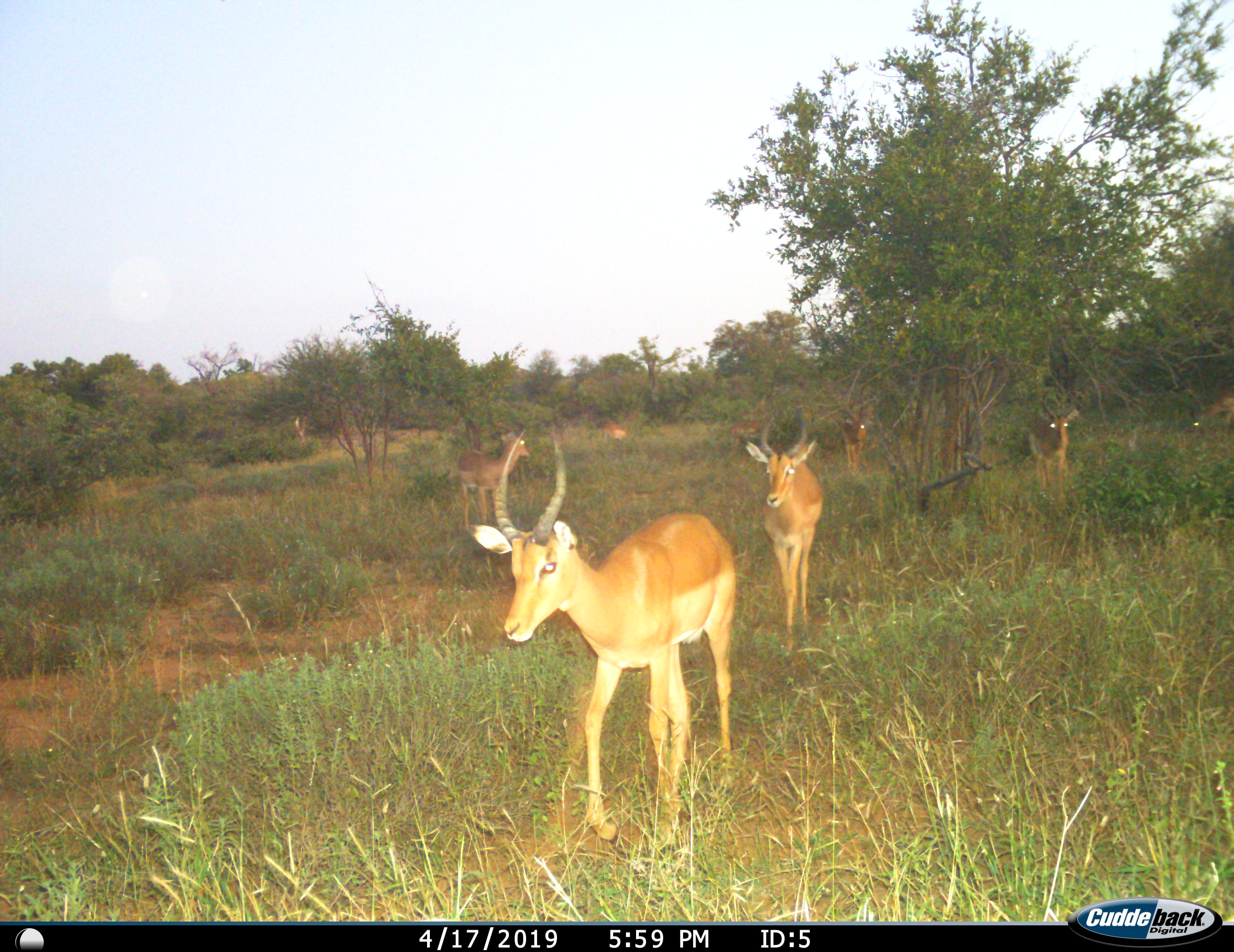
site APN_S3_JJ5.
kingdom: Animalia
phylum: Chordata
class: Mammalia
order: Artiodactyla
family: Bovidae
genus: Aepyceros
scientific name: Aepyceros melampus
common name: impala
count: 9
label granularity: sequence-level